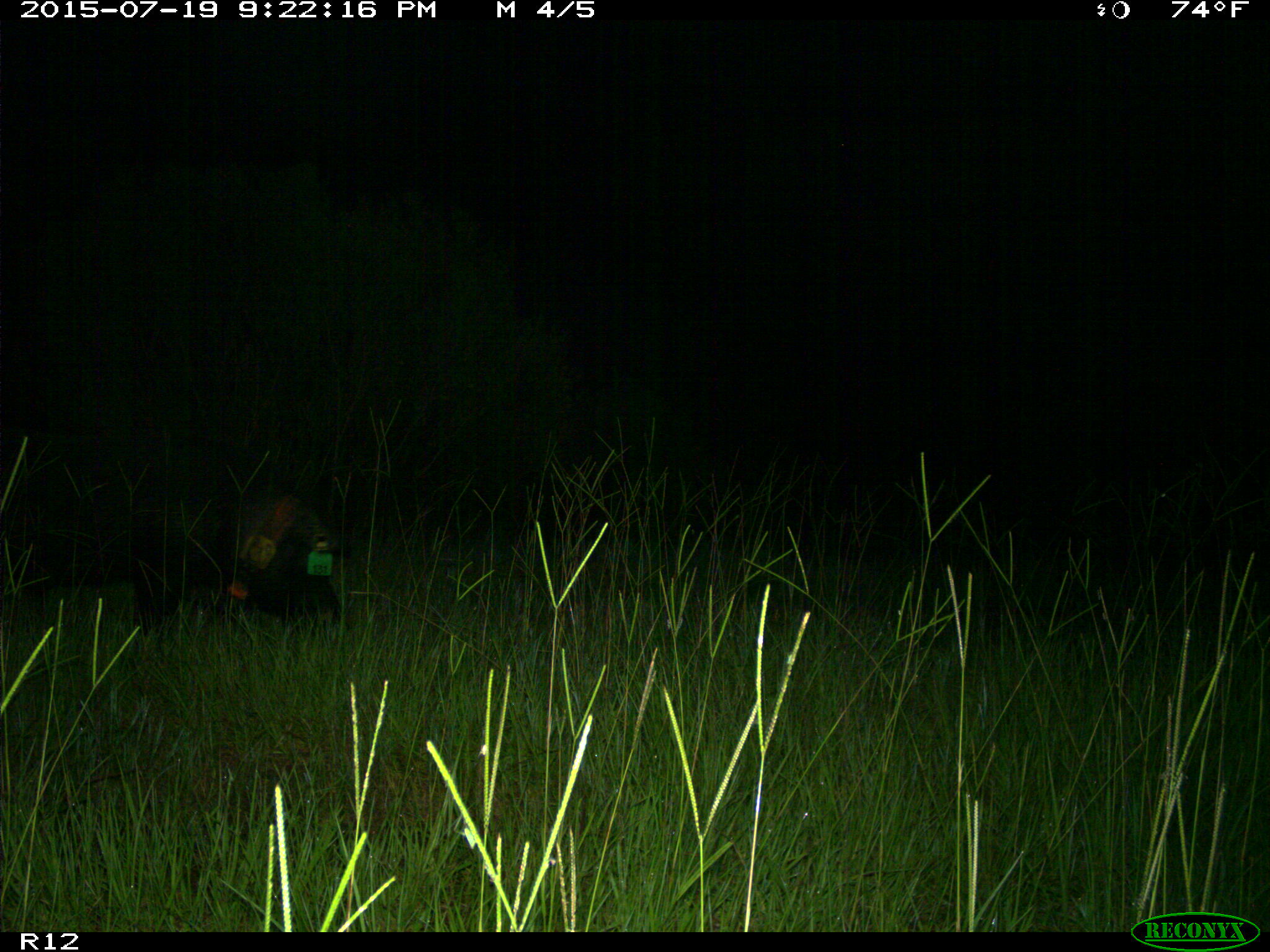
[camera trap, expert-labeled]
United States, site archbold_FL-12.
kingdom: Animalia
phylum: Chordata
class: Mammalia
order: Artiodactyla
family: Suidae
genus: Sus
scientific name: Sus scrofa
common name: wild boar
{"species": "Sus scrofa (wild boar)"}